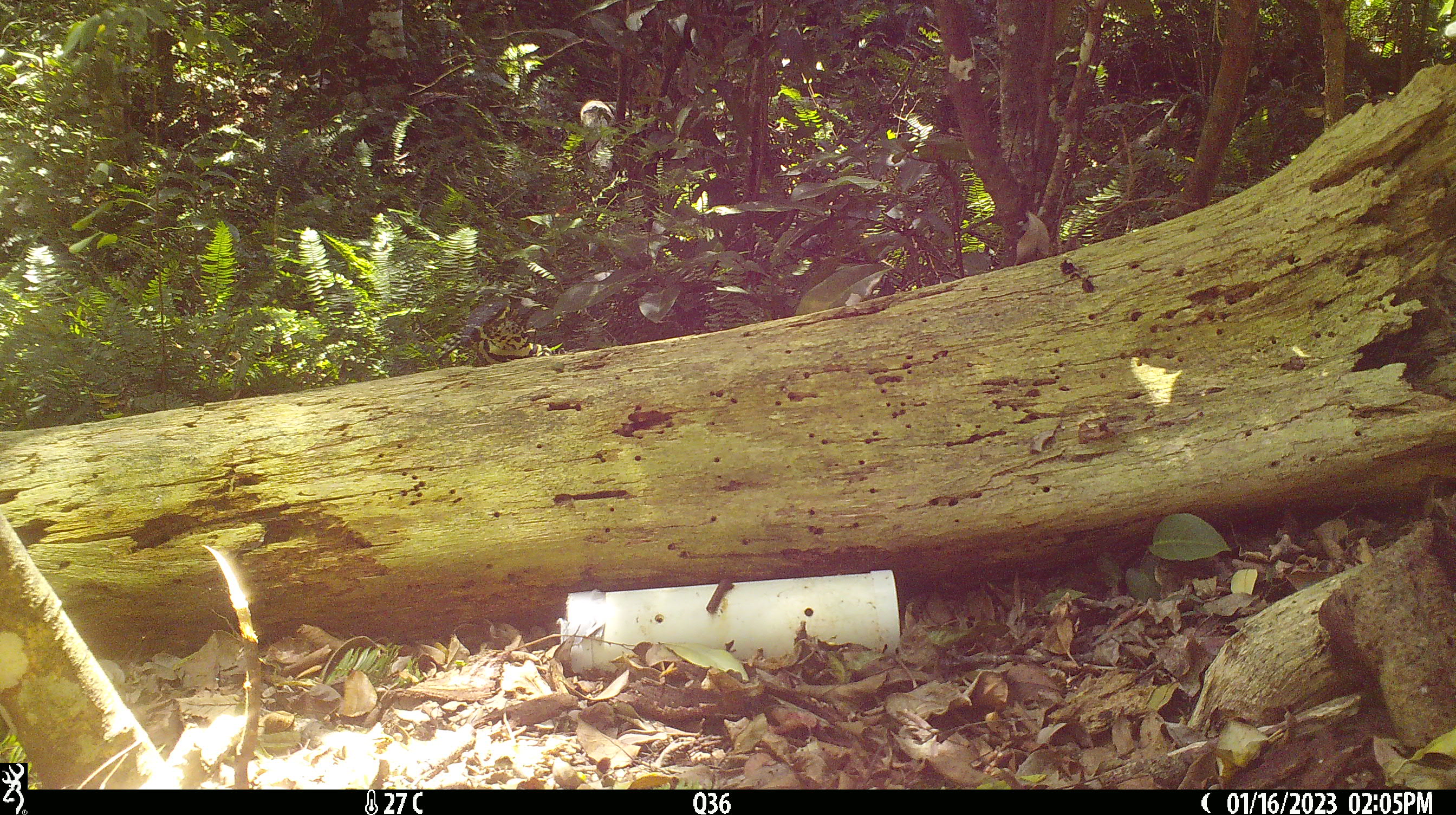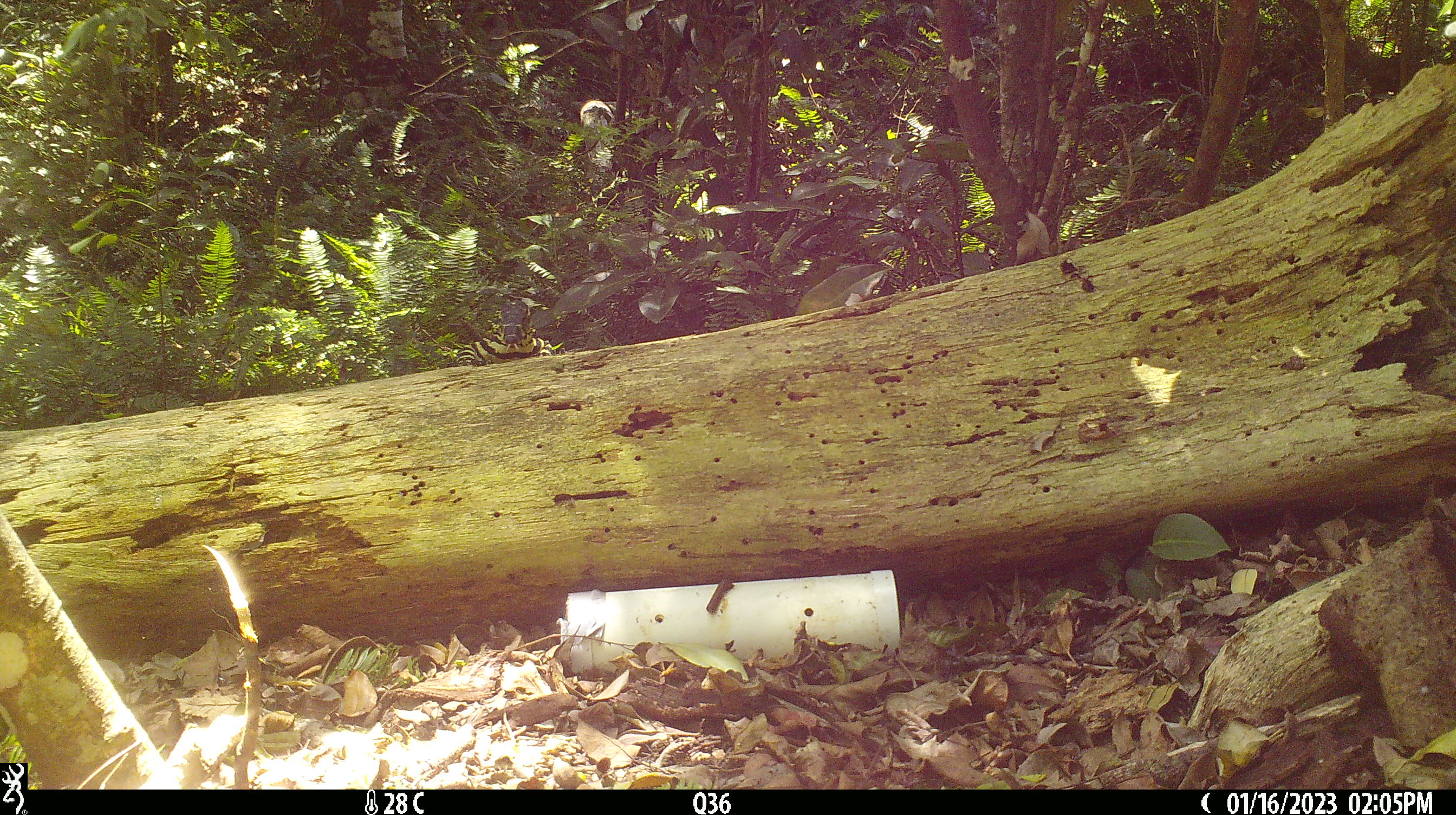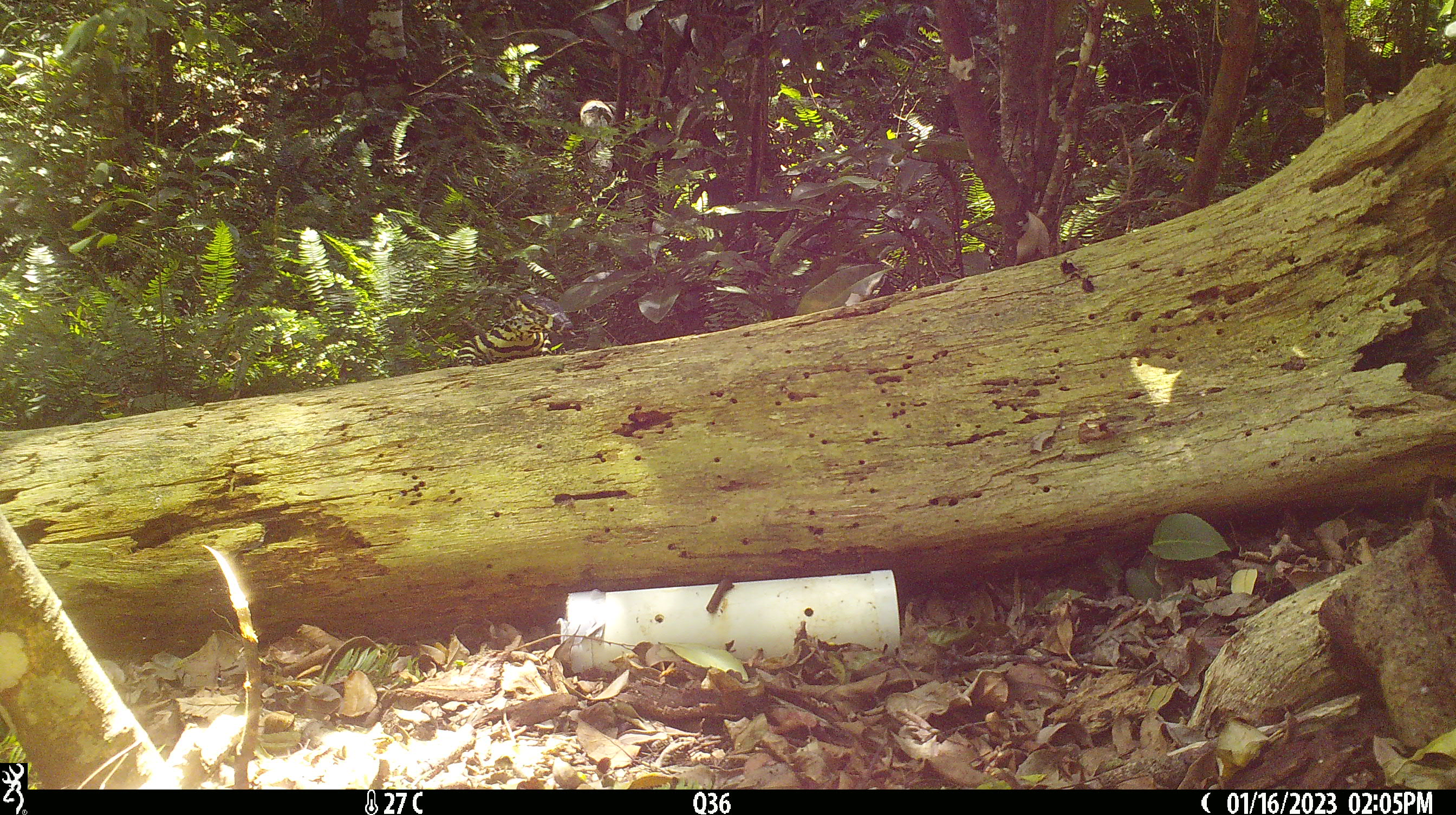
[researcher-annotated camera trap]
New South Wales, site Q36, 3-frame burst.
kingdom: Animalia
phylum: Chordata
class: Reptilia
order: Squamata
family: Varanidae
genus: Varanus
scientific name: Varanus varius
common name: lace monitor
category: goanna